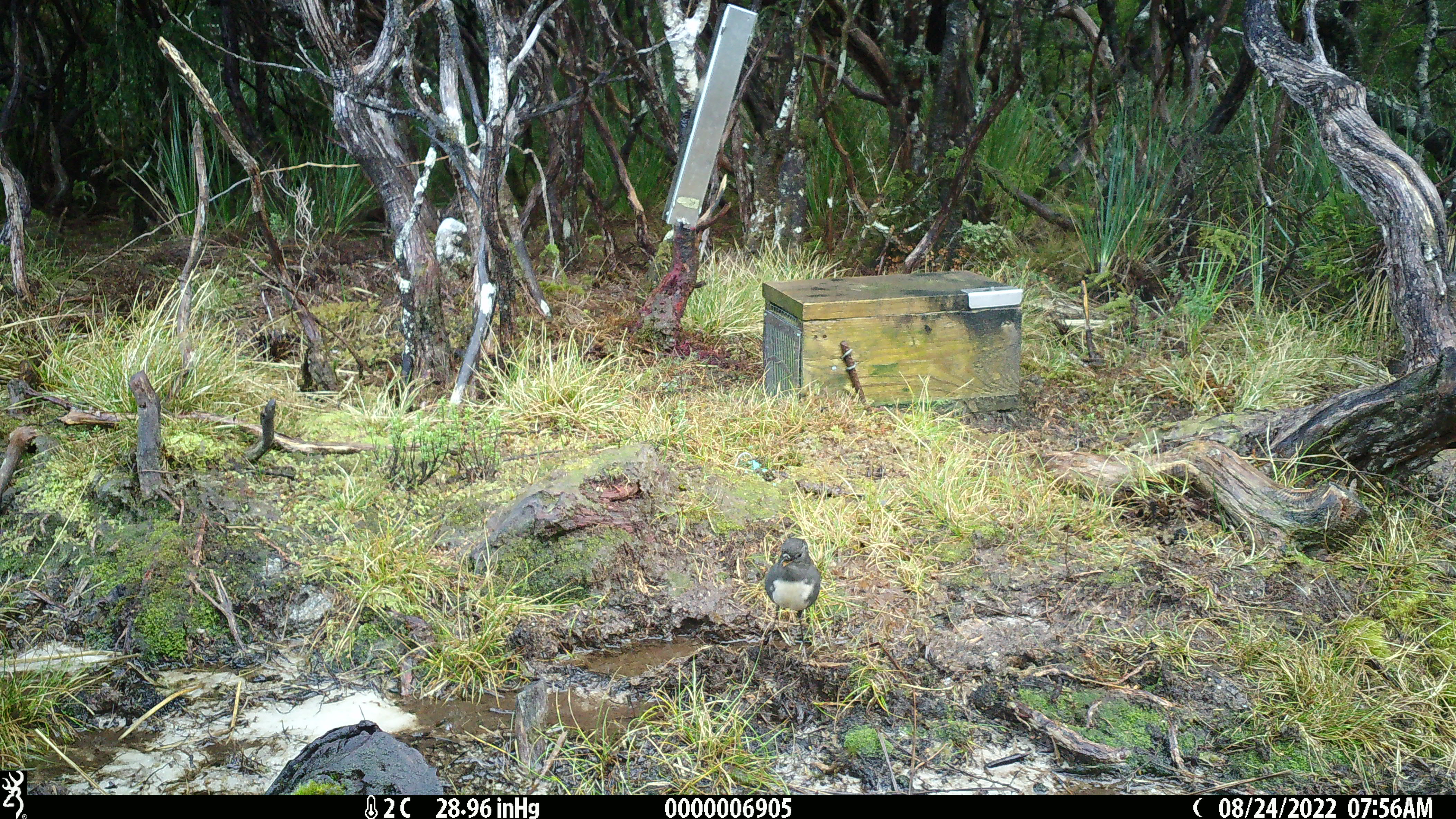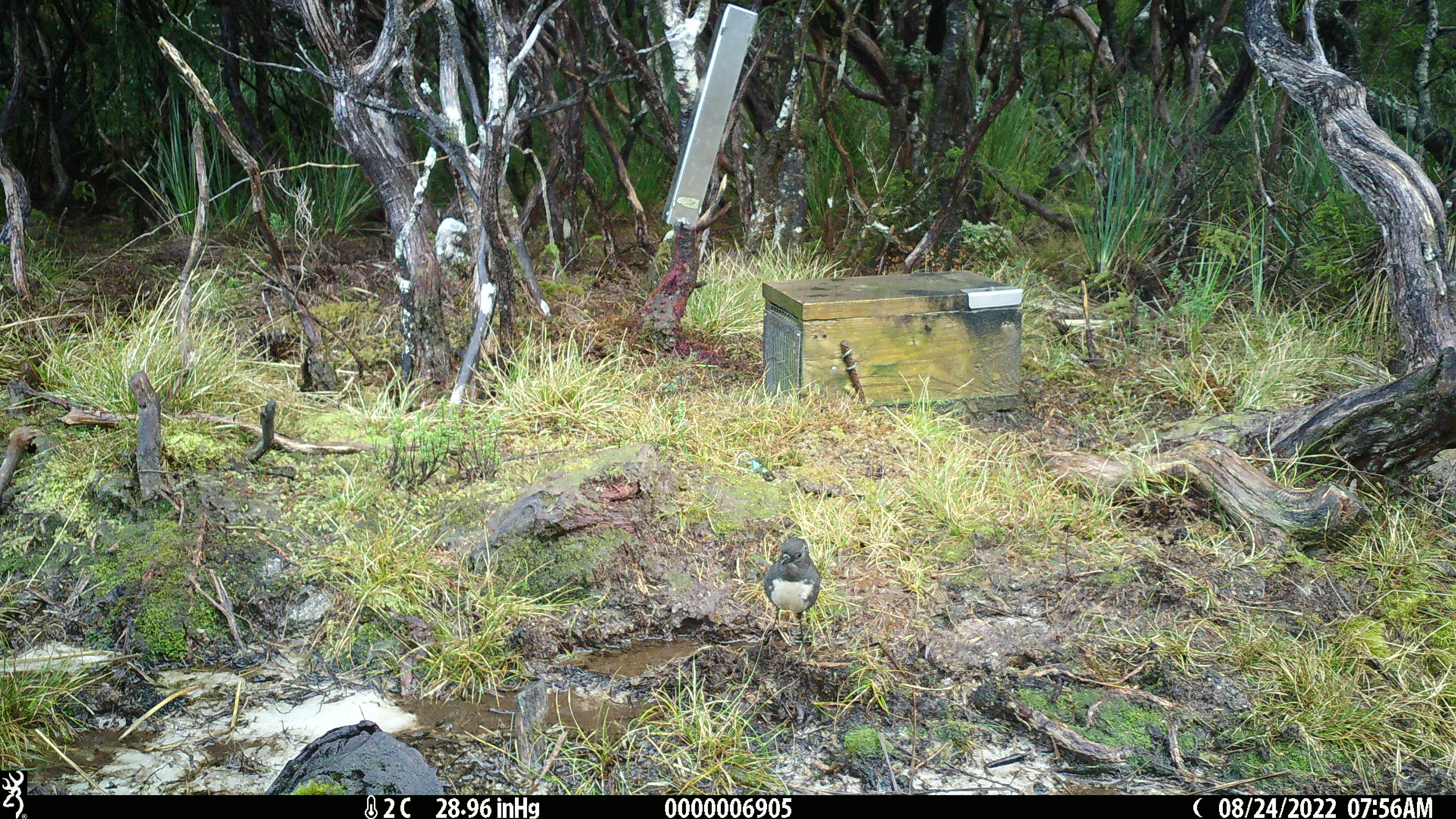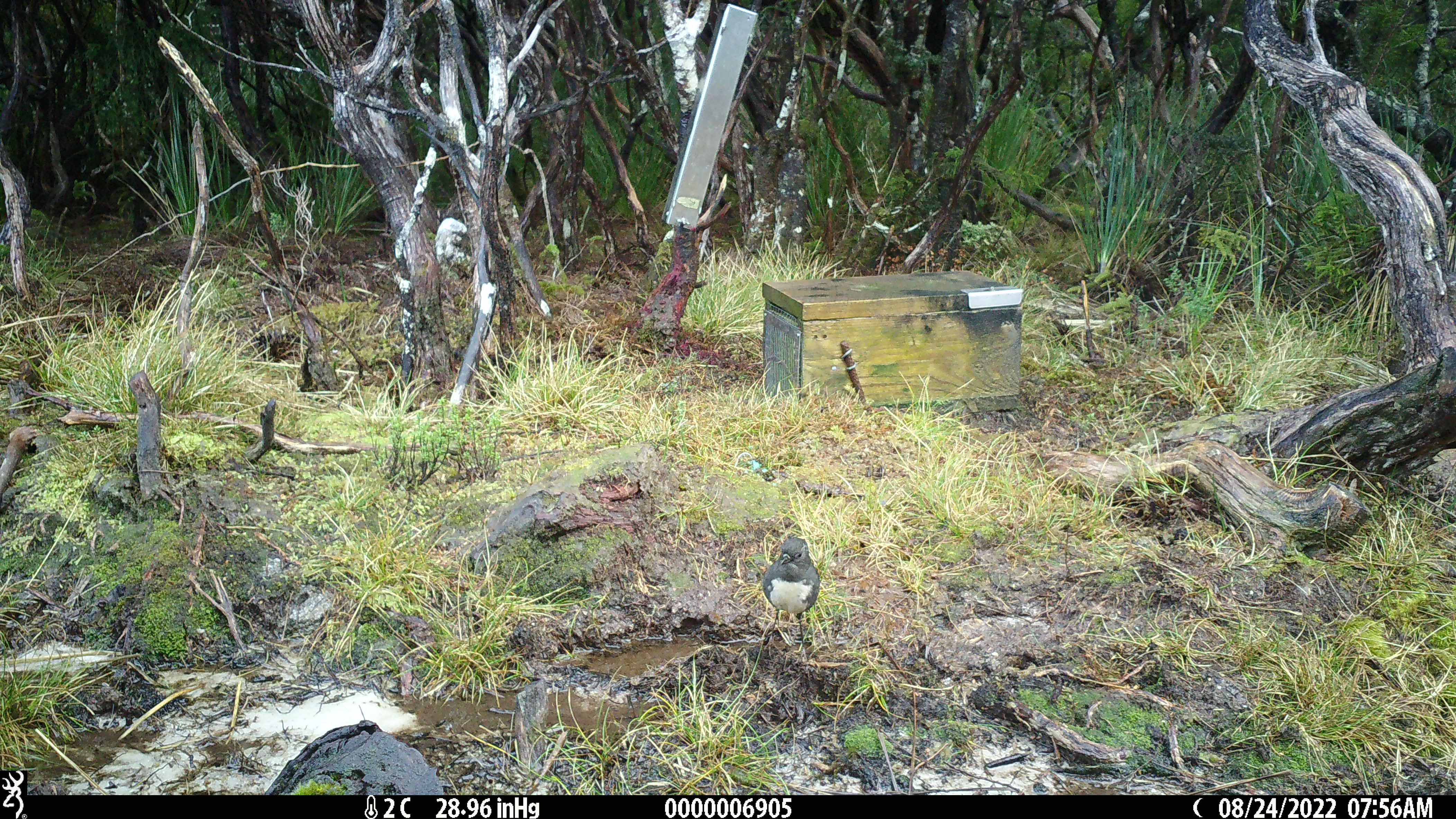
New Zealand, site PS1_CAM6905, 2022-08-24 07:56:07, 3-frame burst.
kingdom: Animalia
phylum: Chordata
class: Aves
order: Passeriformes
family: Petroicidae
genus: Petroica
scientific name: Petroica australis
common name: new zealand robin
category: robin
Robin (new zealand robin) (Petroica australis).